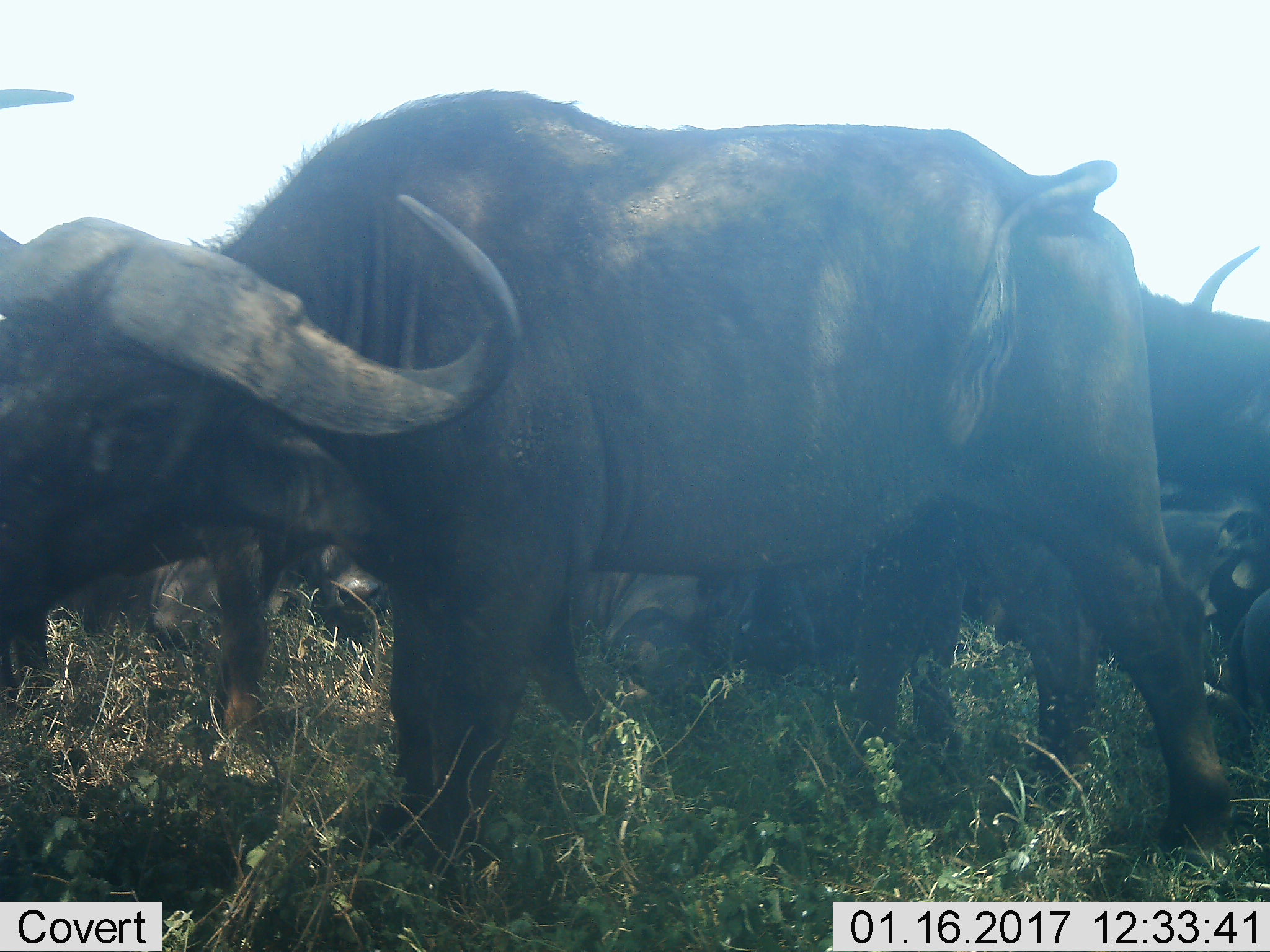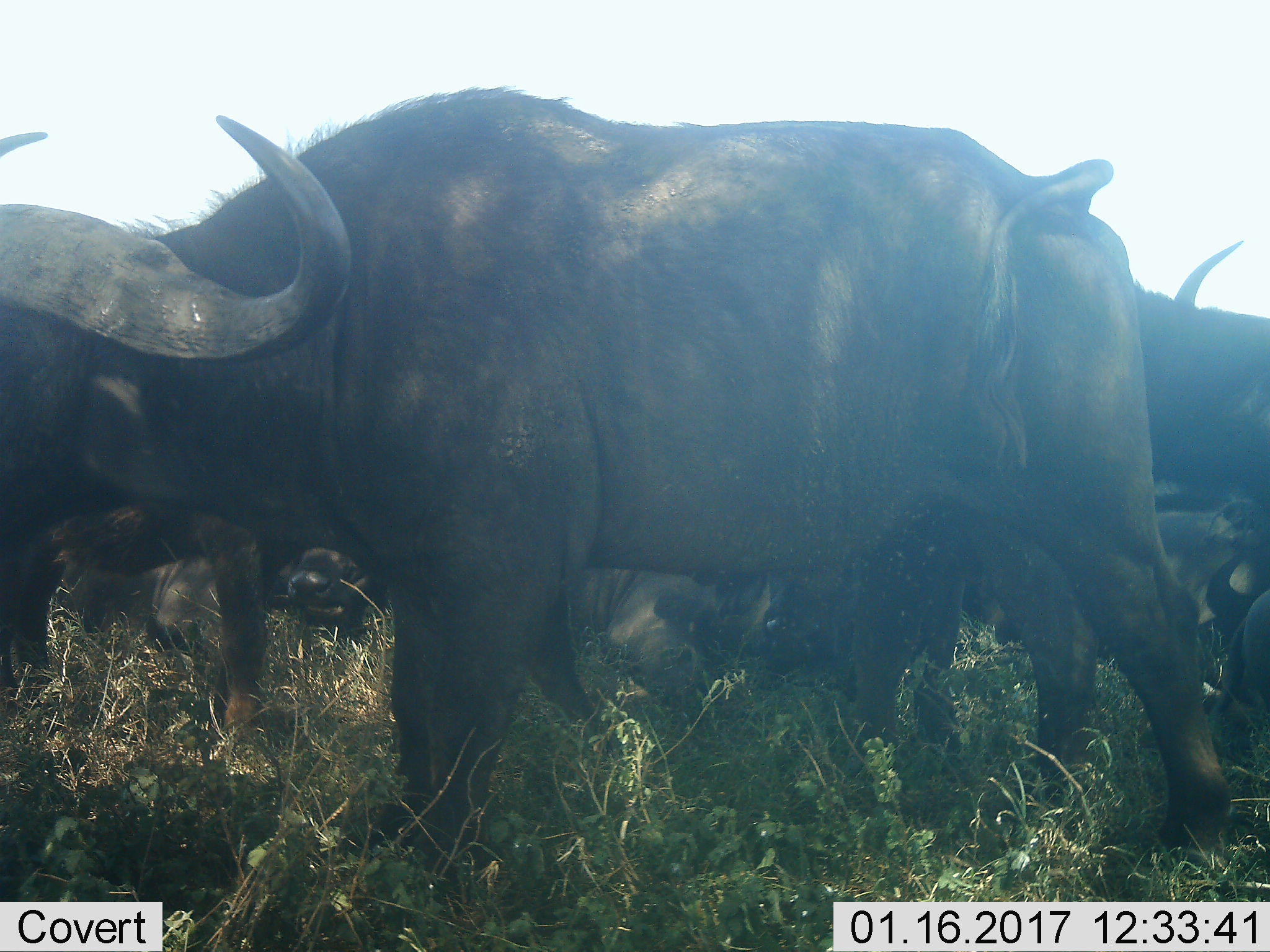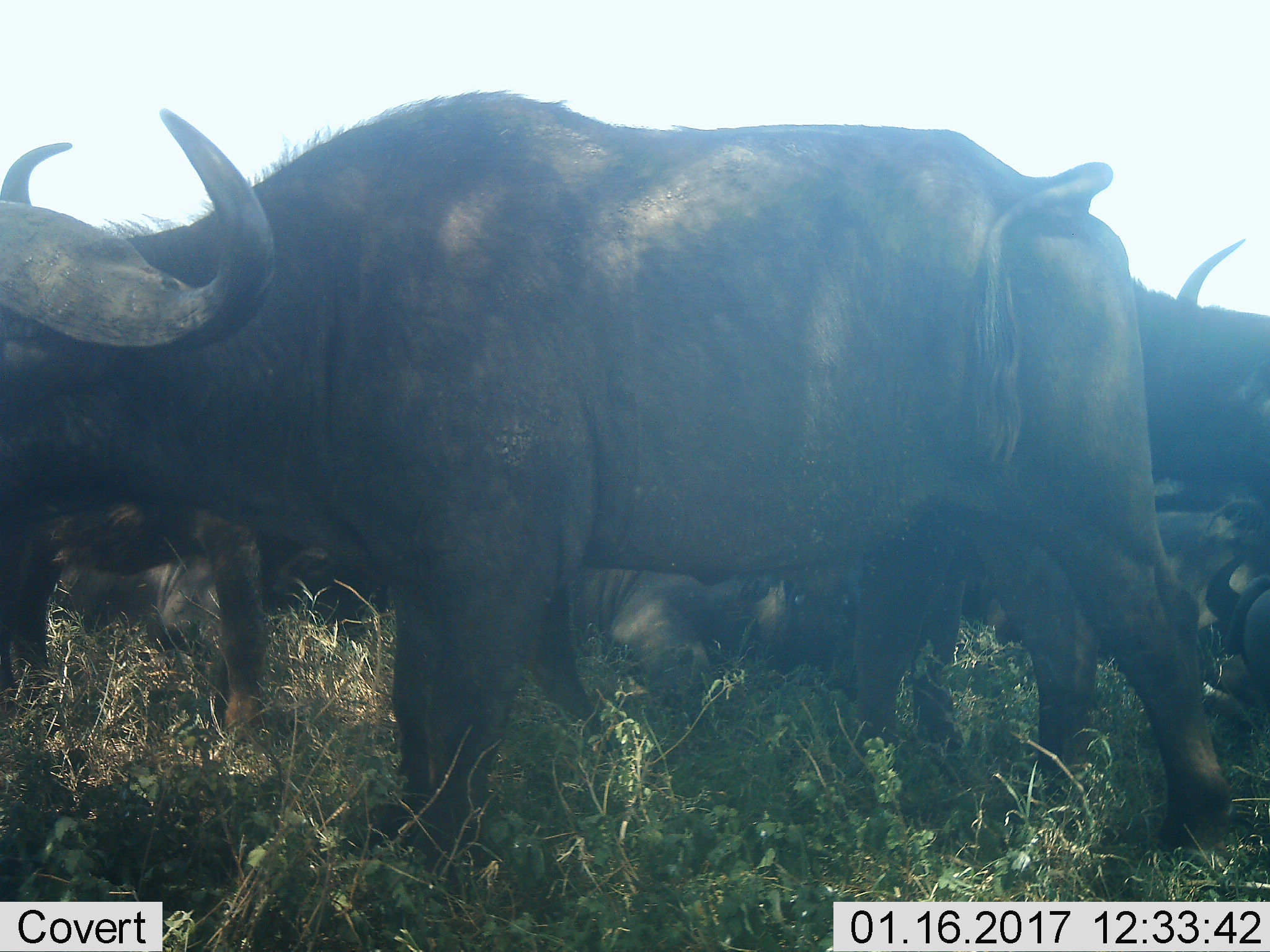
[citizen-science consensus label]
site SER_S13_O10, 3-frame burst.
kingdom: Animalia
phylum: Chordata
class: Mammalia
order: Artiodactyla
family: Bovidae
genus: Syncerus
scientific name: Syncerus caffer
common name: african buffalo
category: buffalo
Buffalo (african buffalo) (Syncerus caffer), count 6. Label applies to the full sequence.